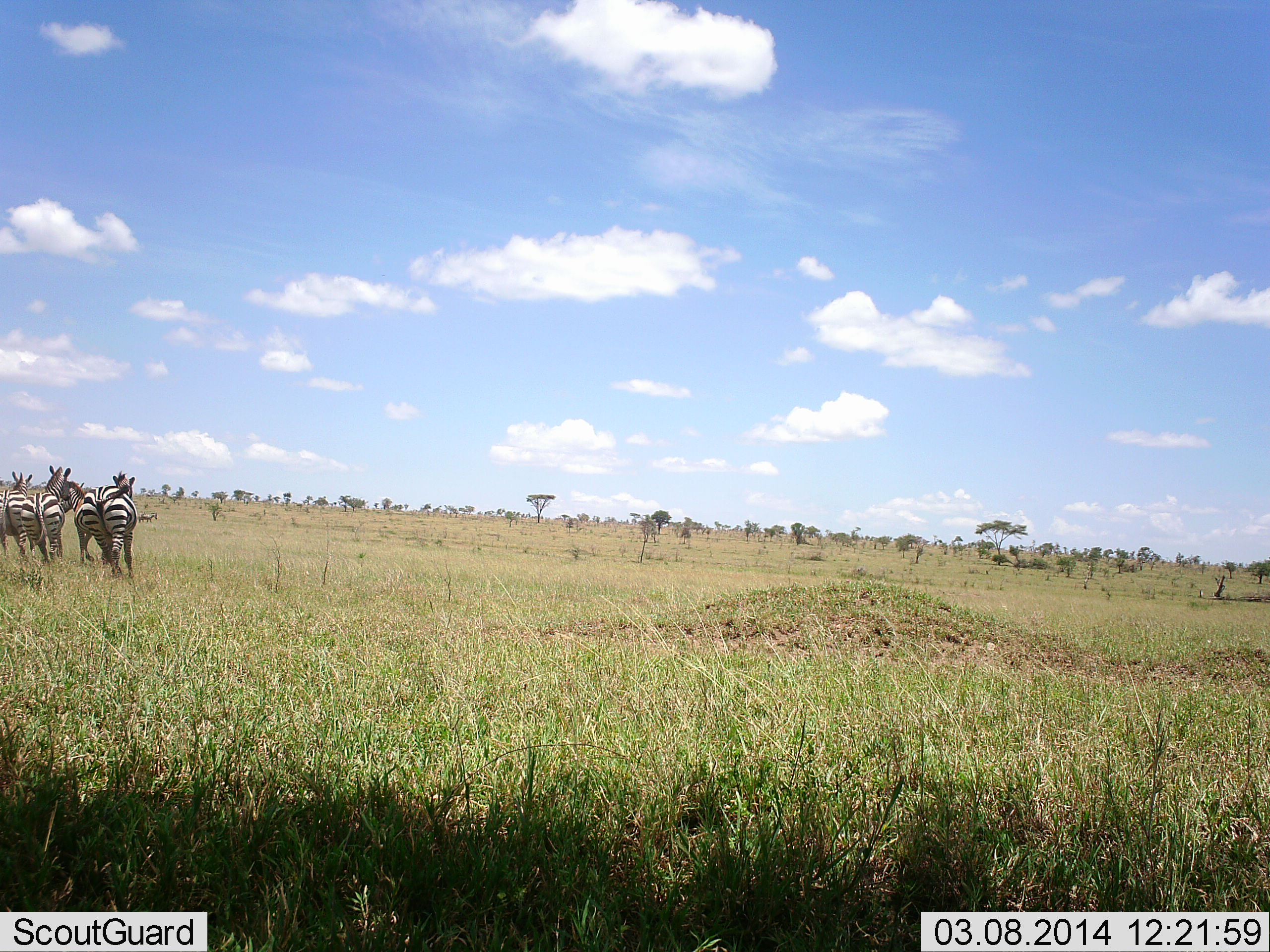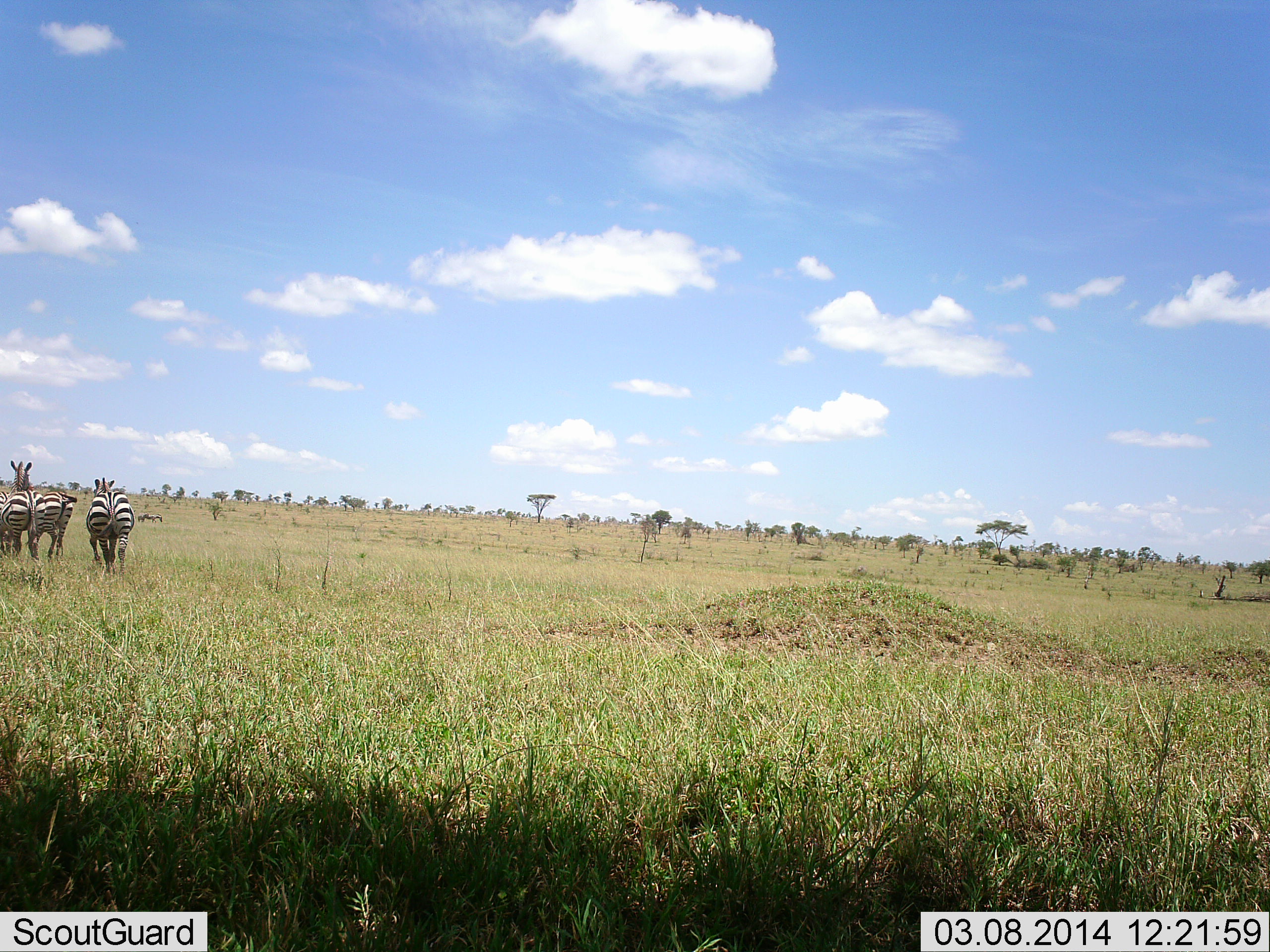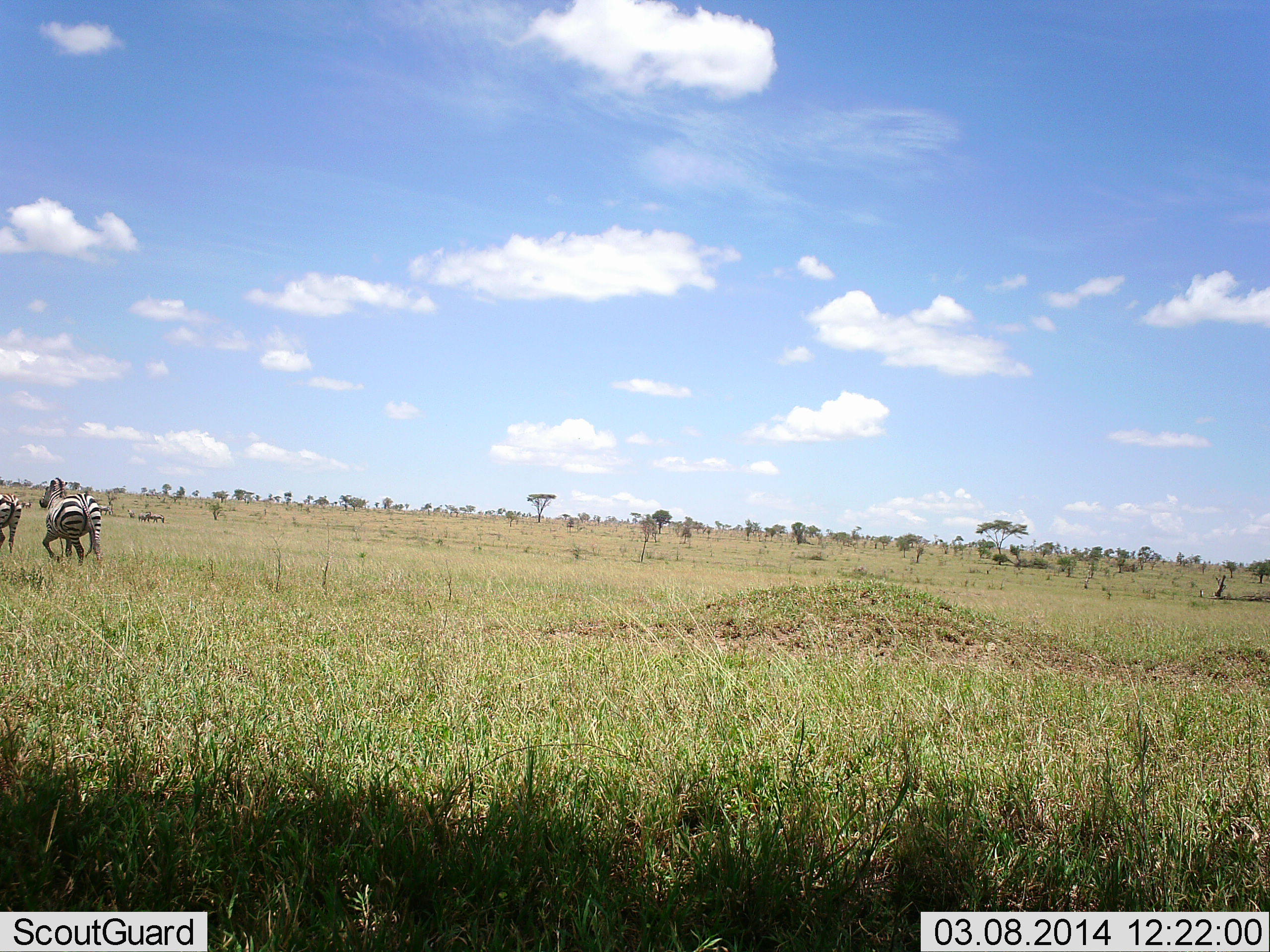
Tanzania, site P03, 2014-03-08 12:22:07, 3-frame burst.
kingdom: Animalia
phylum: Chordata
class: Mammalia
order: Perissodactyla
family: Equidae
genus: Equus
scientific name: Equus quagga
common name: plains zebra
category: zebra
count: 3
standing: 0%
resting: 0%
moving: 100%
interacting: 0%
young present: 0%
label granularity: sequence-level